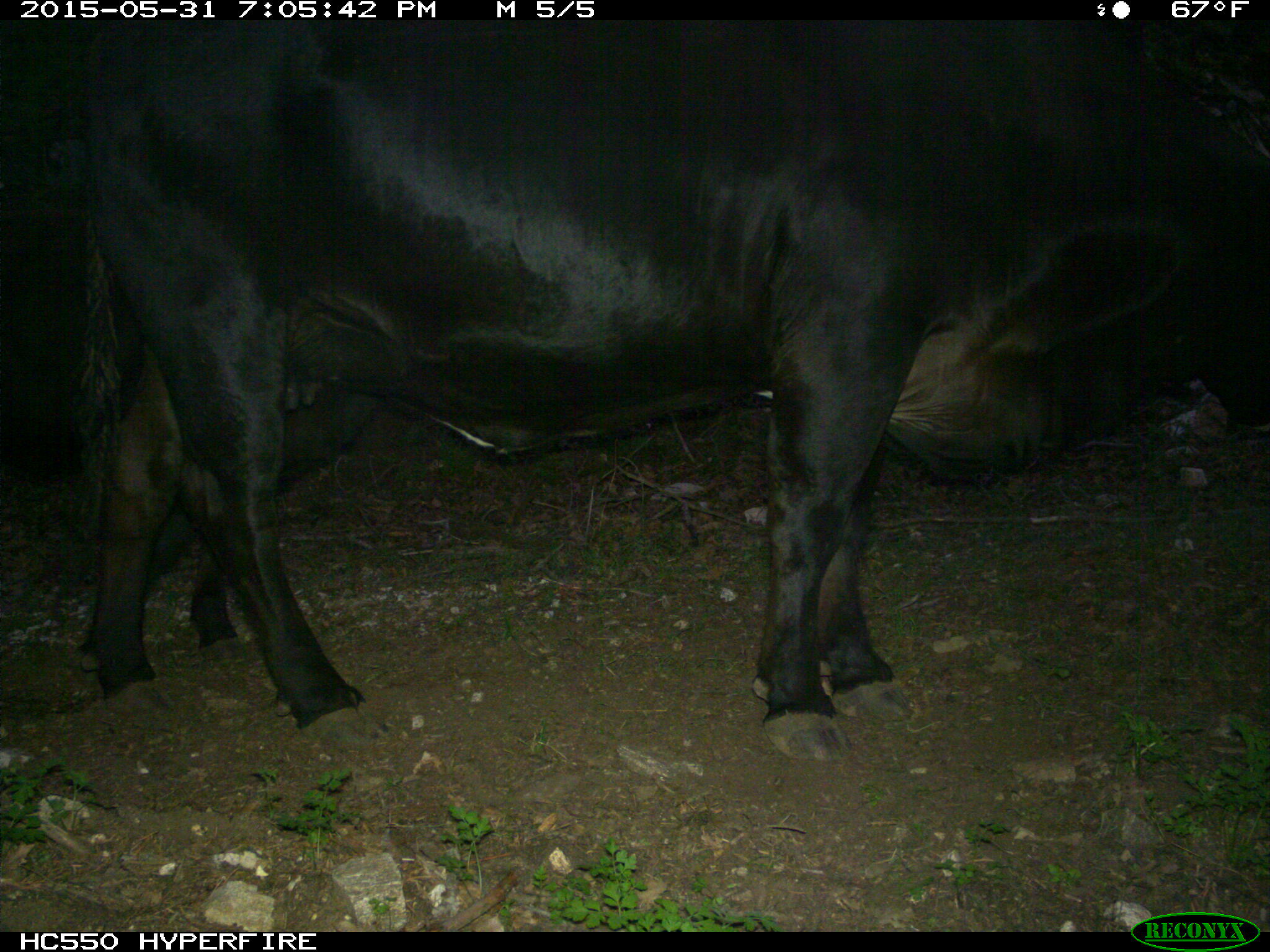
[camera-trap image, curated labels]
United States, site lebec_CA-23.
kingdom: Animalia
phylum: Chordata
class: Mammalia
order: Artiodactyla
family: Bovidae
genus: Bos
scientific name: Bos taurus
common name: domestic cow